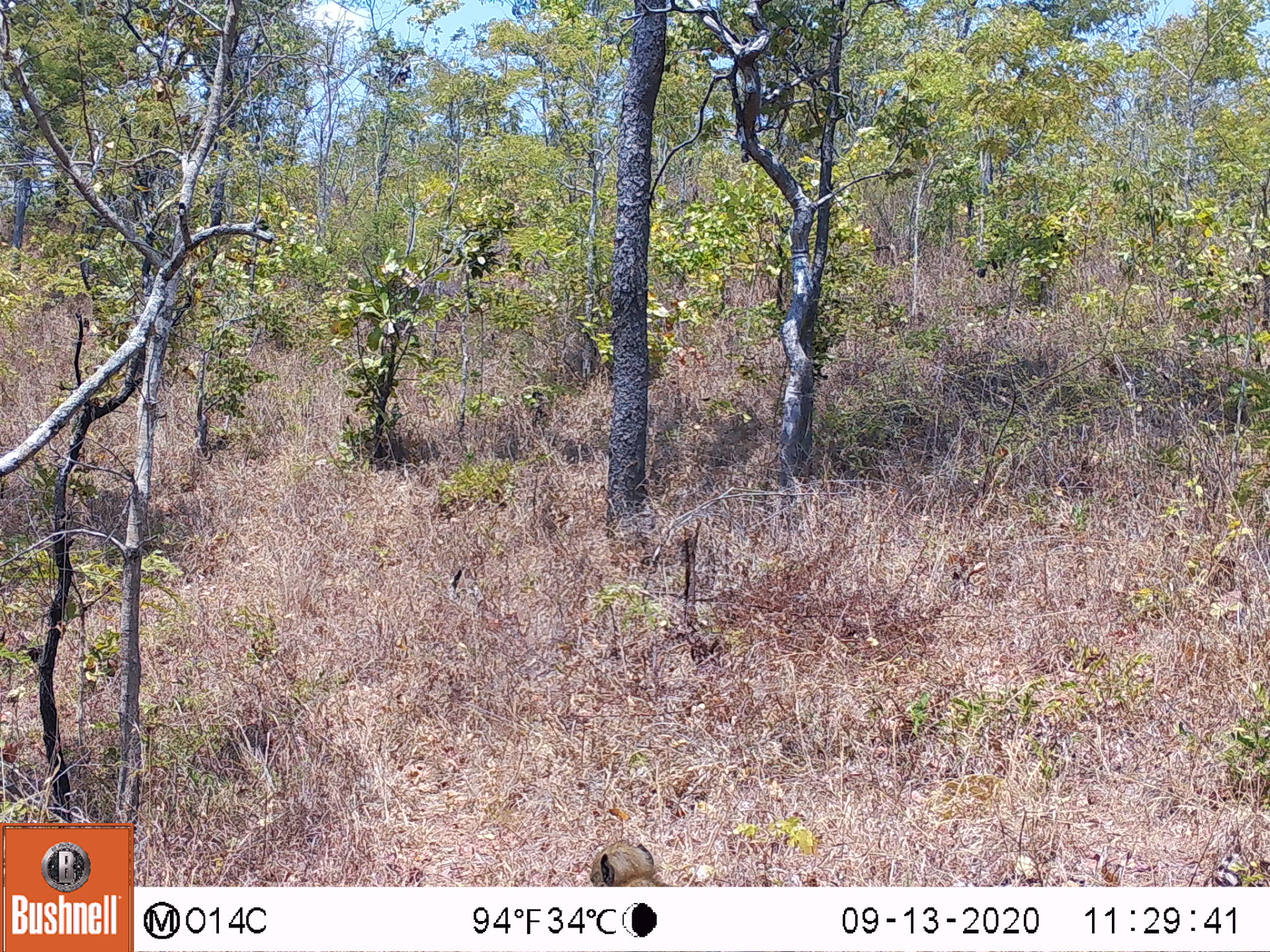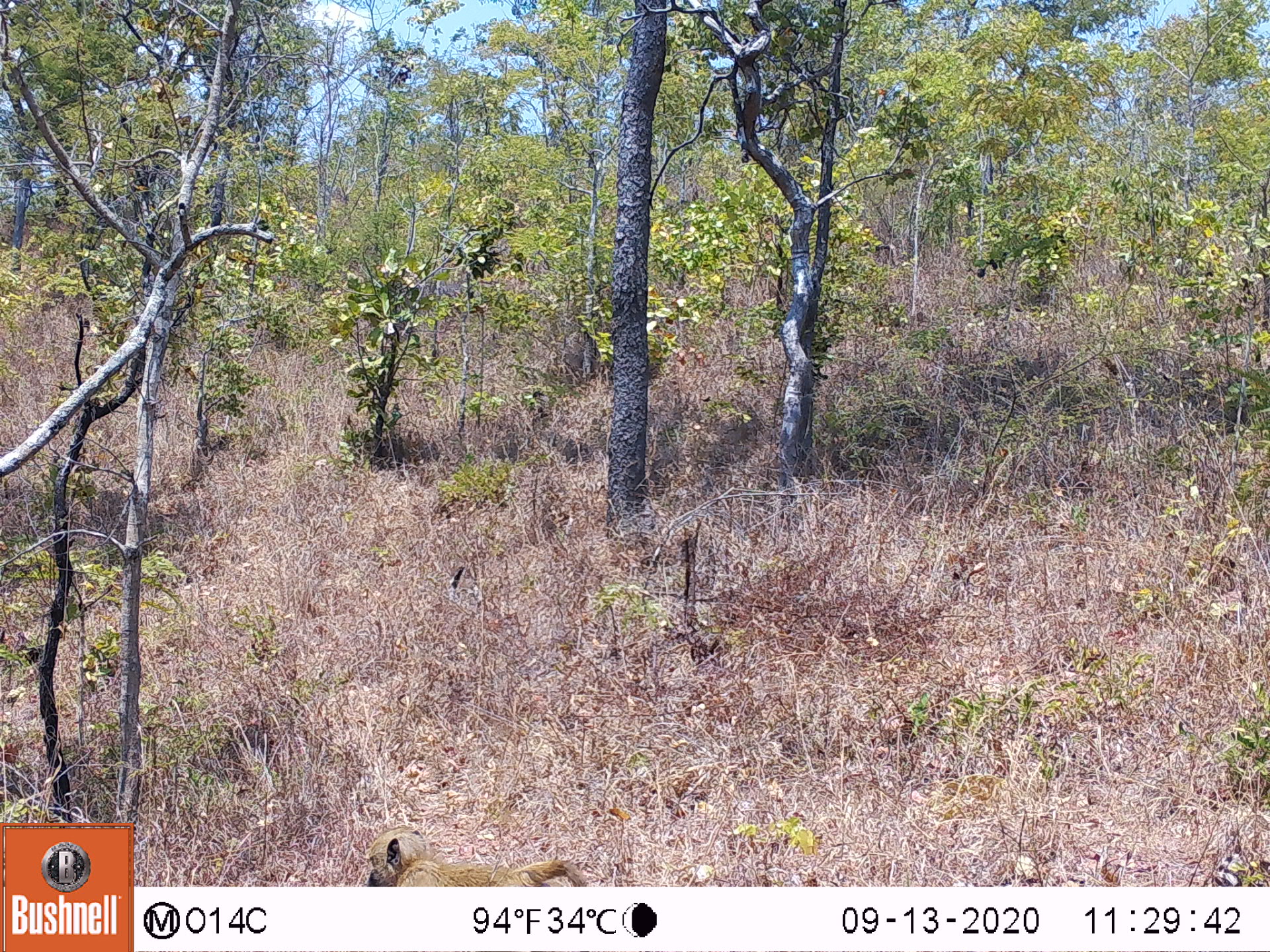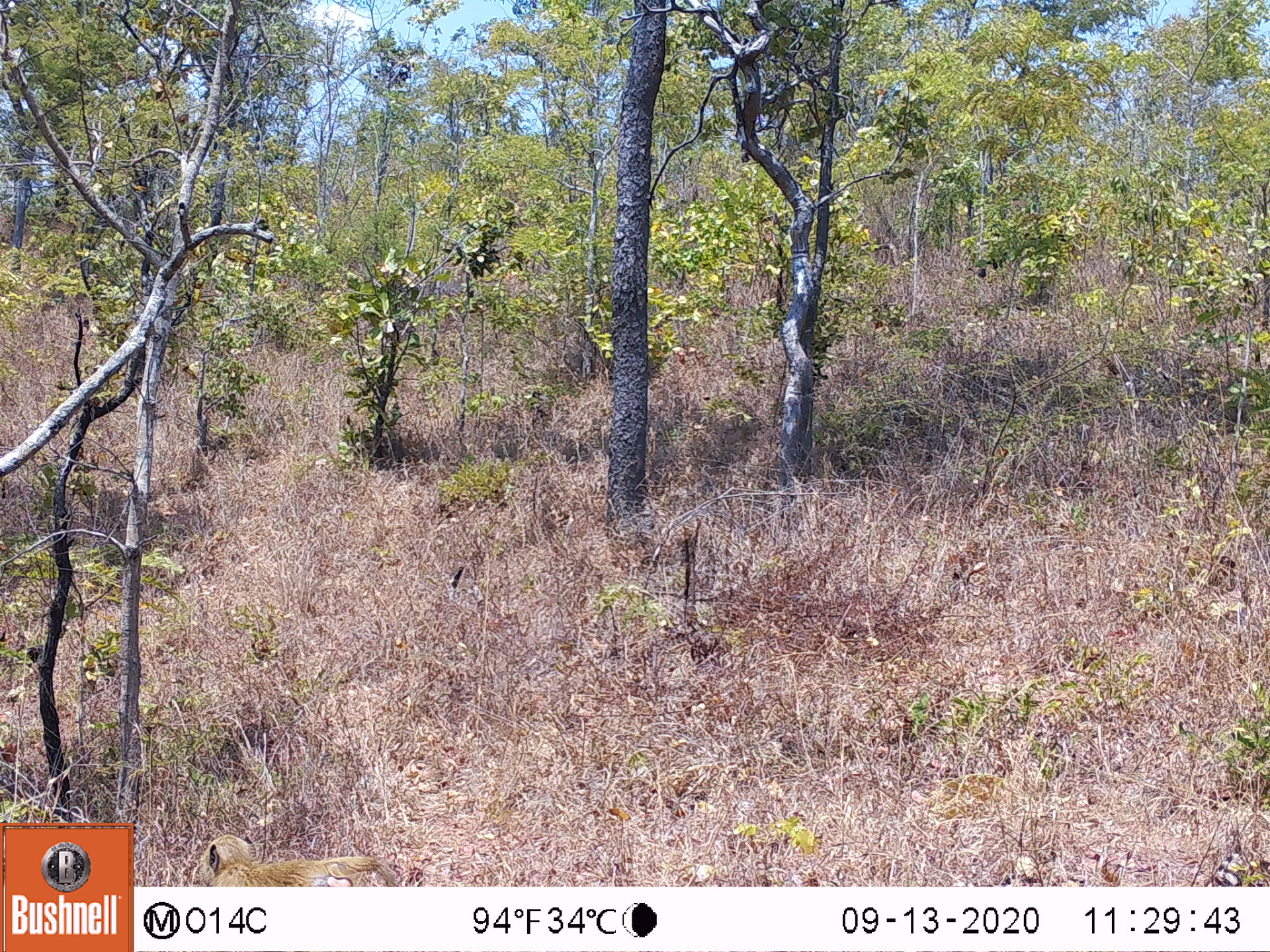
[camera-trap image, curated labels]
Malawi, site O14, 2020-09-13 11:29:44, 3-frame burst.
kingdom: Animalia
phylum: Chordata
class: Mammalia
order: Primates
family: Cercopithecidae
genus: Papio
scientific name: Papio cynocephalus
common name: yellow baboon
Yellow baboon (Papio cynocephalus), count 1.